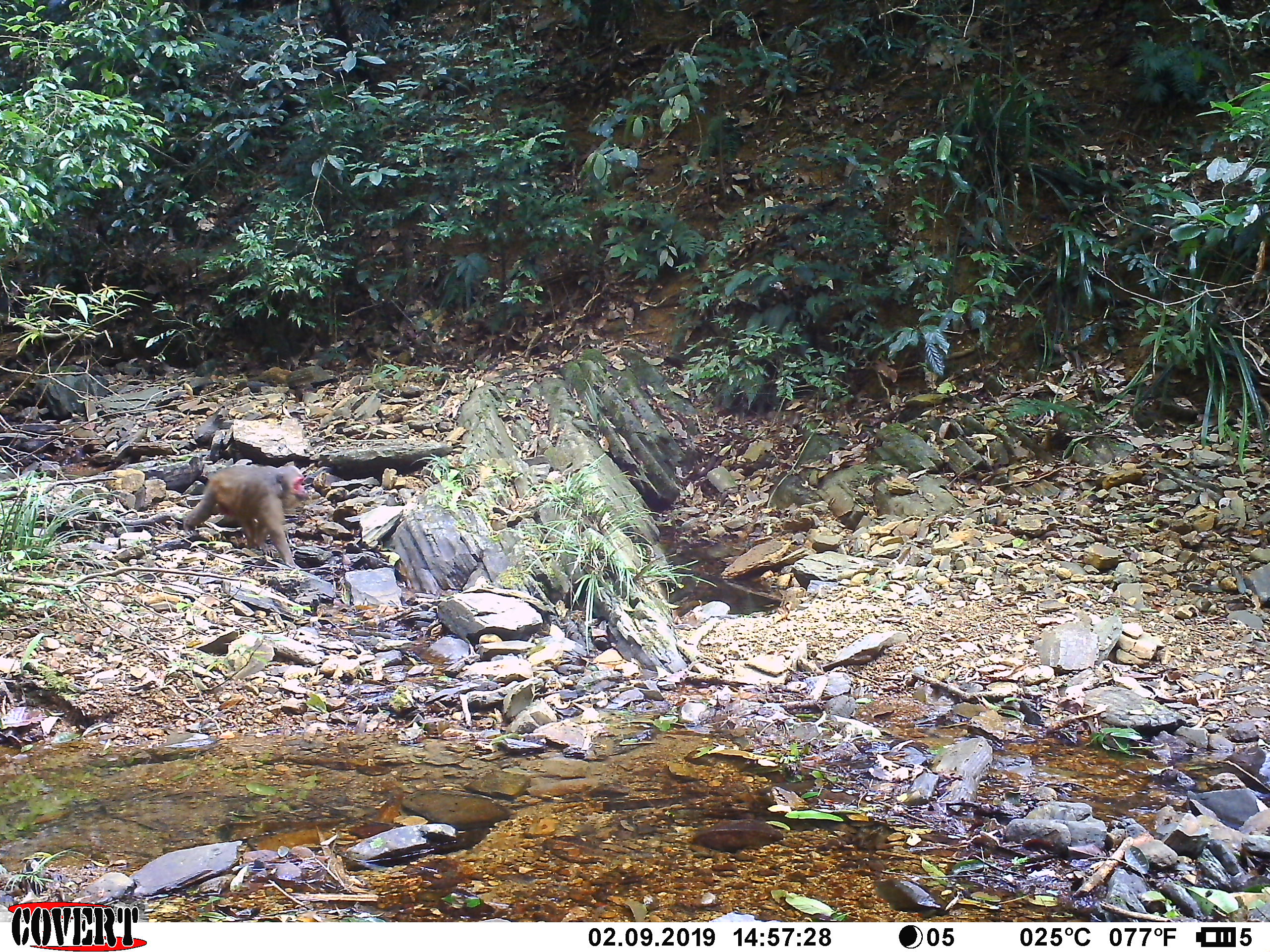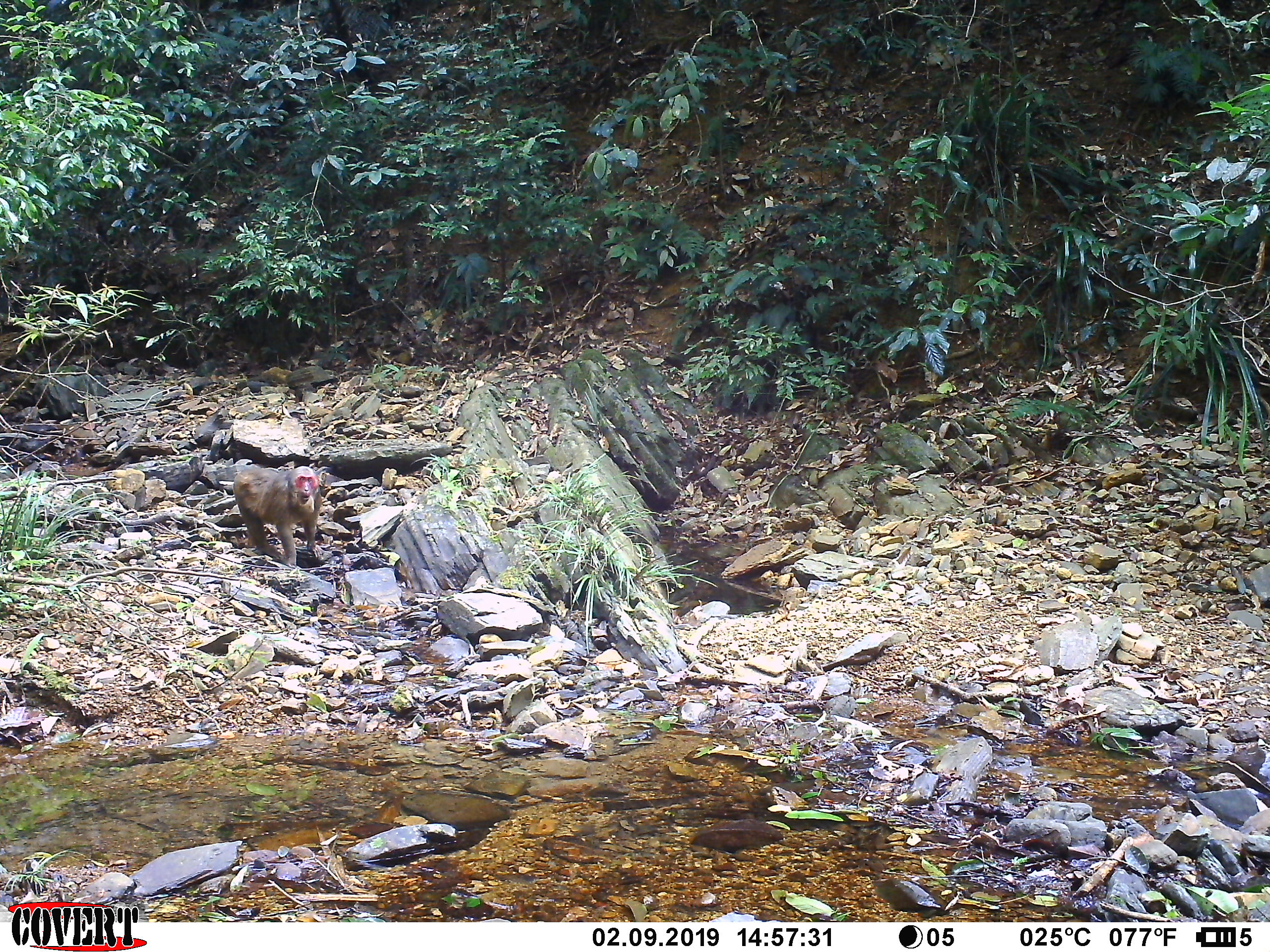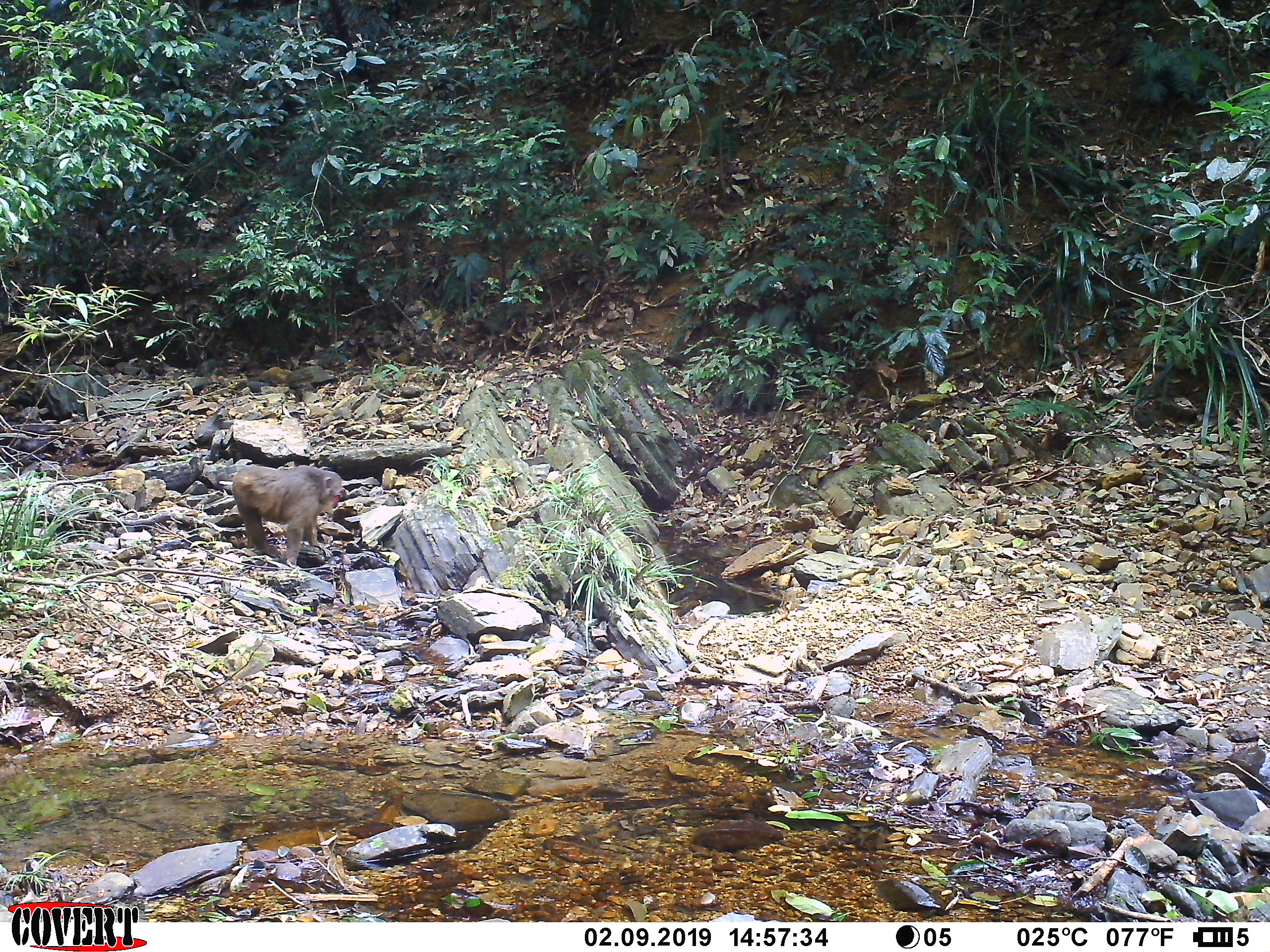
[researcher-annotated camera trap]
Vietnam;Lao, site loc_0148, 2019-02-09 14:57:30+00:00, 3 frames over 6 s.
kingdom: Animalia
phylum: Chordata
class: Mammalia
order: Primates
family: Cercopithecidae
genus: Macaca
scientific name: Macaca arctoides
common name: stump-tailed macaque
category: stump tailed macaque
Stump tailed macaque (stump-tailed macaque) (Macaca arctoides). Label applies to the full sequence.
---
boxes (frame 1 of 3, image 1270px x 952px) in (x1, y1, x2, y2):
stump tailed macaque: (183, 463, 309, 569)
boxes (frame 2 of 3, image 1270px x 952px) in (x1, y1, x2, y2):
stump tailed macaque: (232, 464, 323, 565)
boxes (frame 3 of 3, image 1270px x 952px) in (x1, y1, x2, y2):
stump tailed macaque: (231, 464, 346, 567)